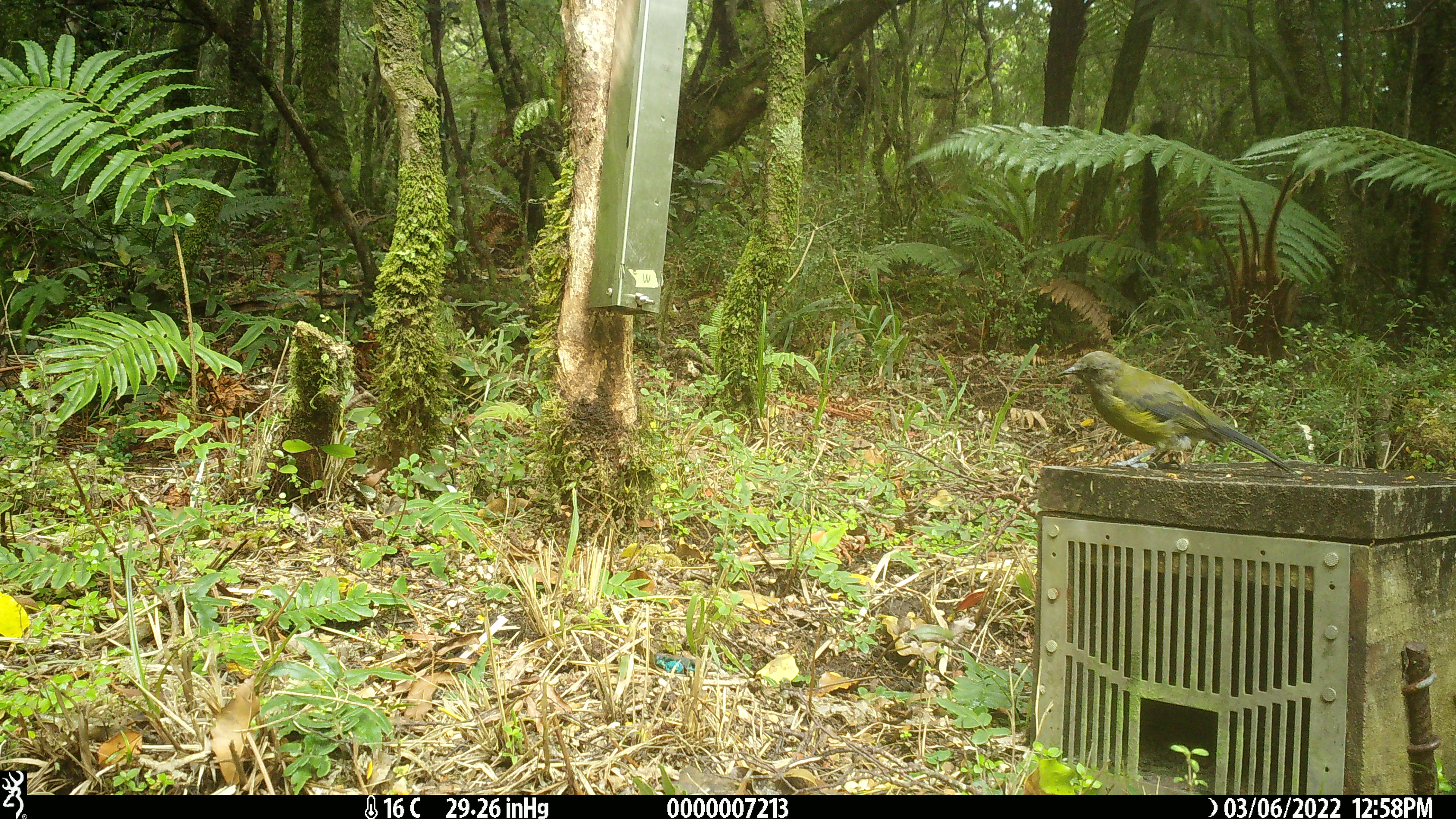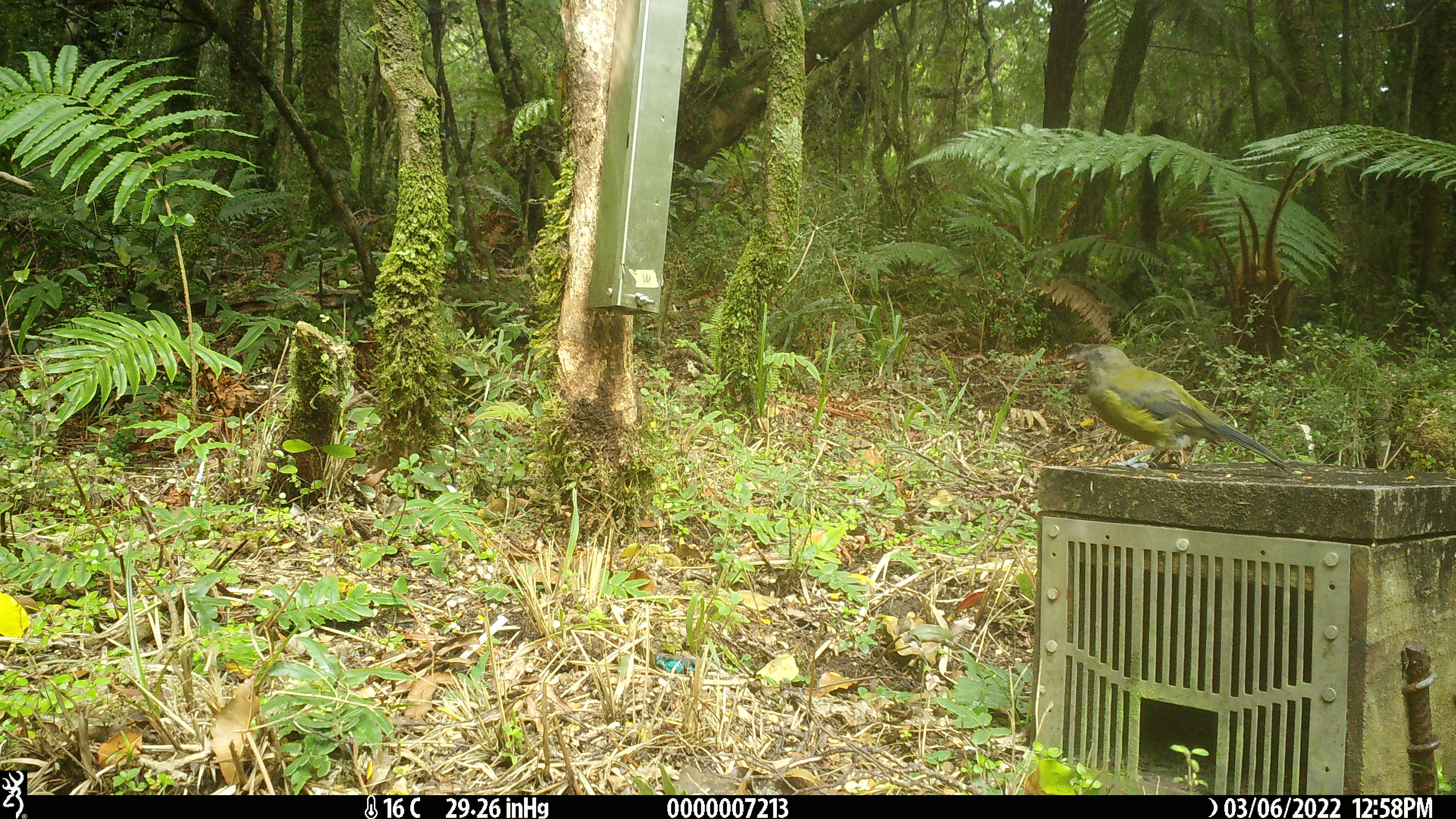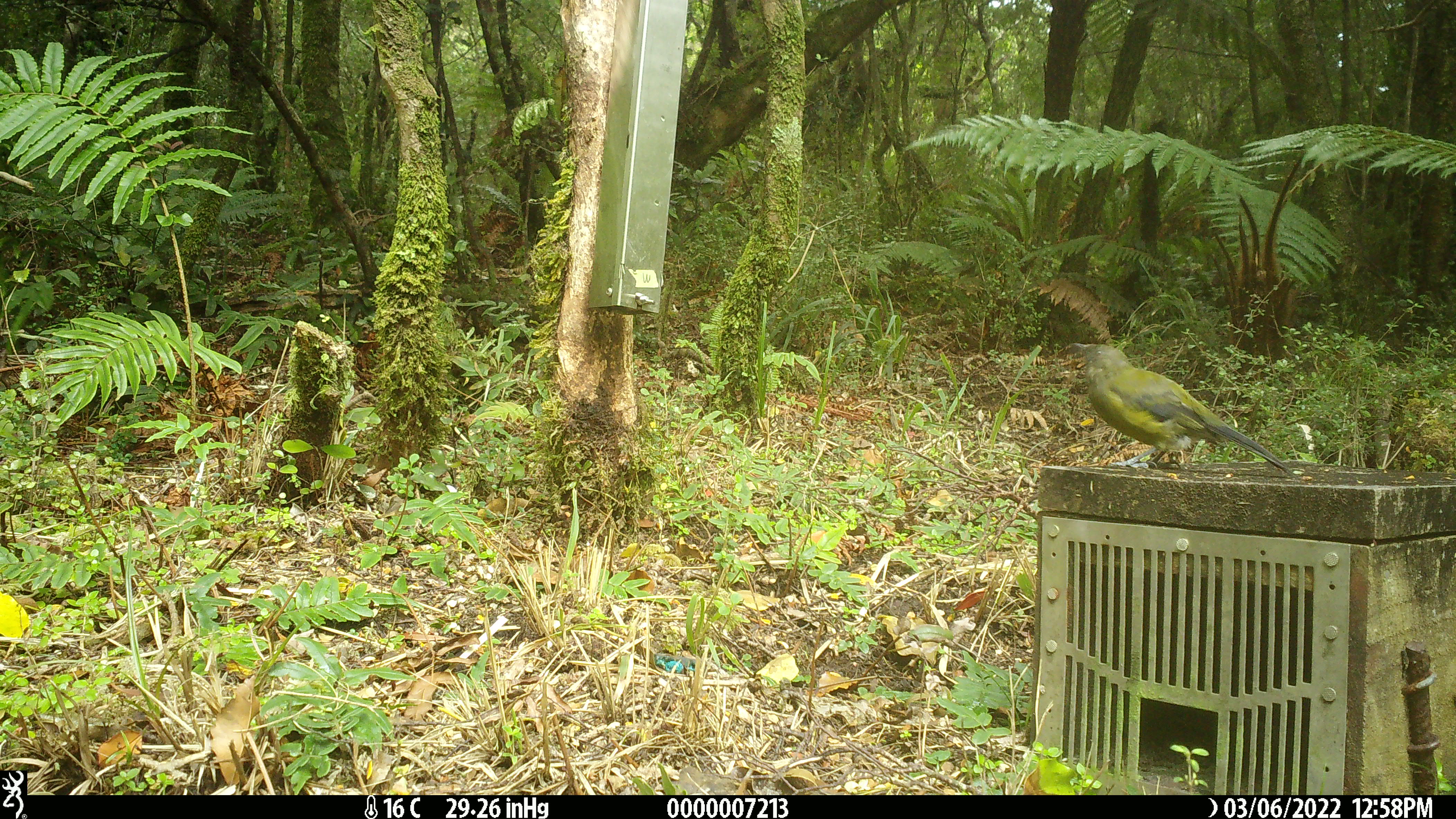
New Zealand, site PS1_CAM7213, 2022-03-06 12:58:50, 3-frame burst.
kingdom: Animalia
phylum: Chordata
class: Aves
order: Passeriformes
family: Meliphagidae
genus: Anthornis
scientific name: Anthornis melanura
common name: new zealand bellbird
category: bellbird